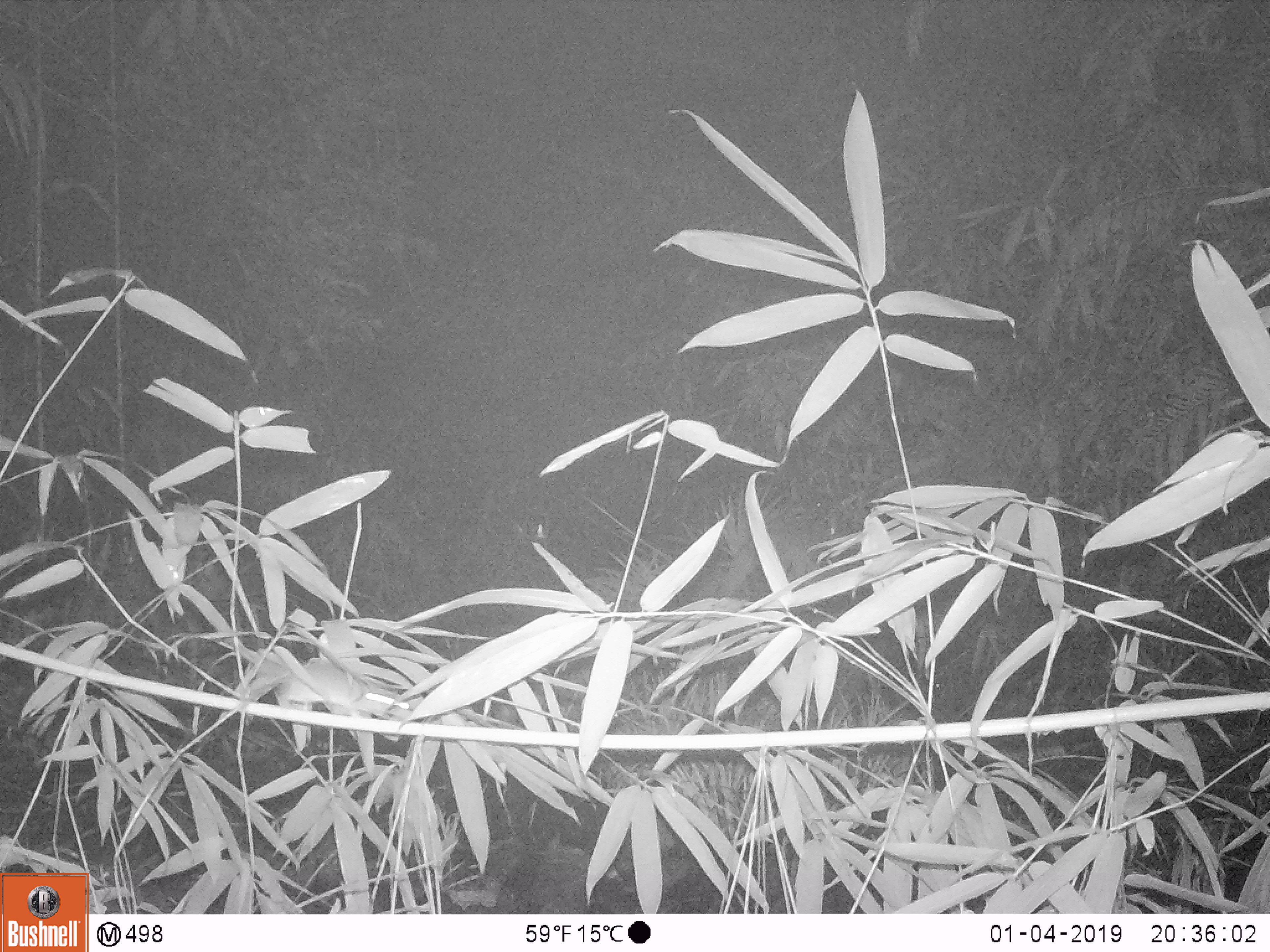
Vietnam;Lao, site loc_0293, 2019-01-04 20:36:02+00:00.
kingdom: Animalia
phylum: Chordata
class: Mammalia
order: Rodentia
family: Muridae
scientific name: Muridae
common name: old-world mice and rats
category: unidentified murid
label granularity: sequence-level